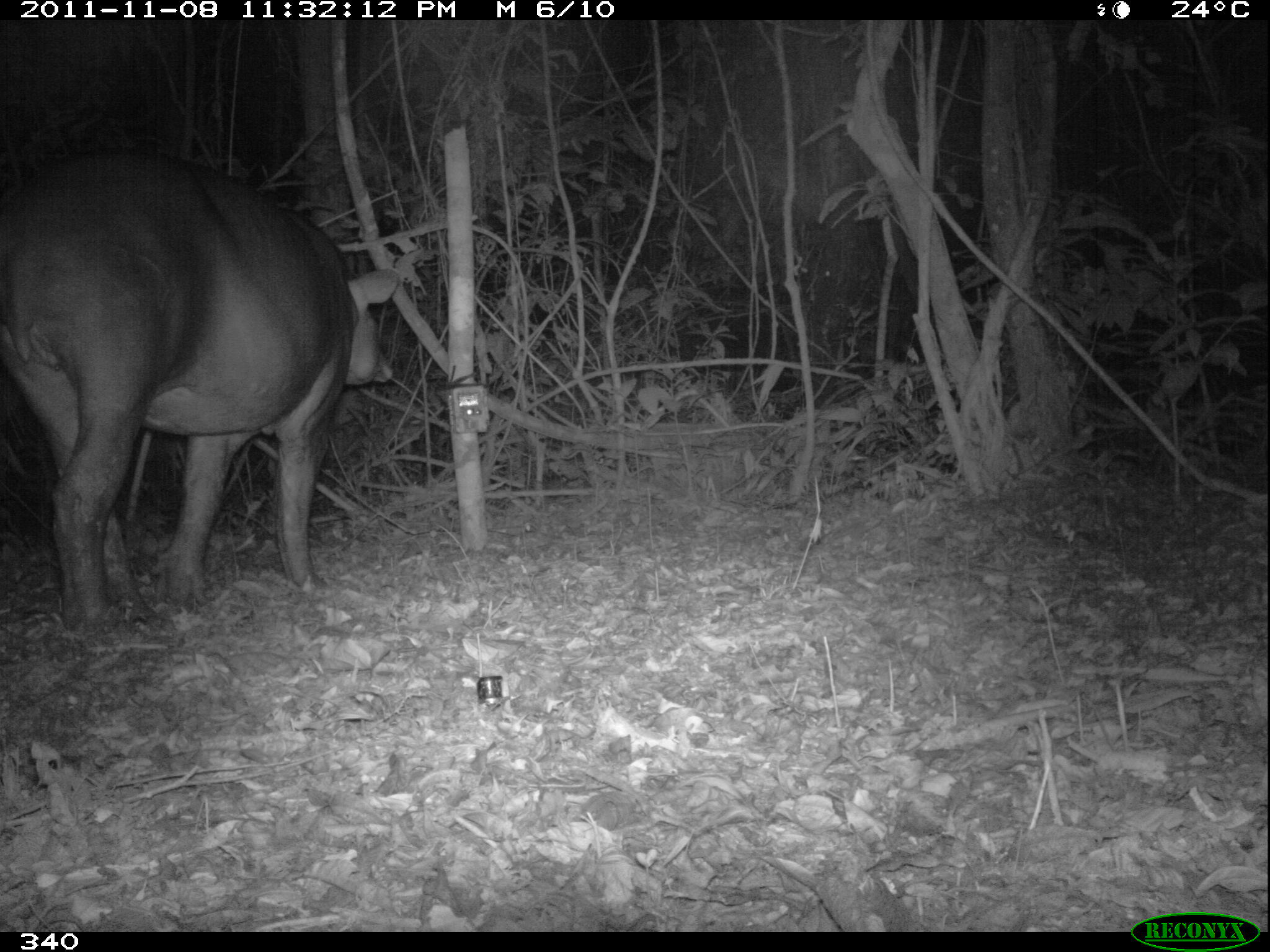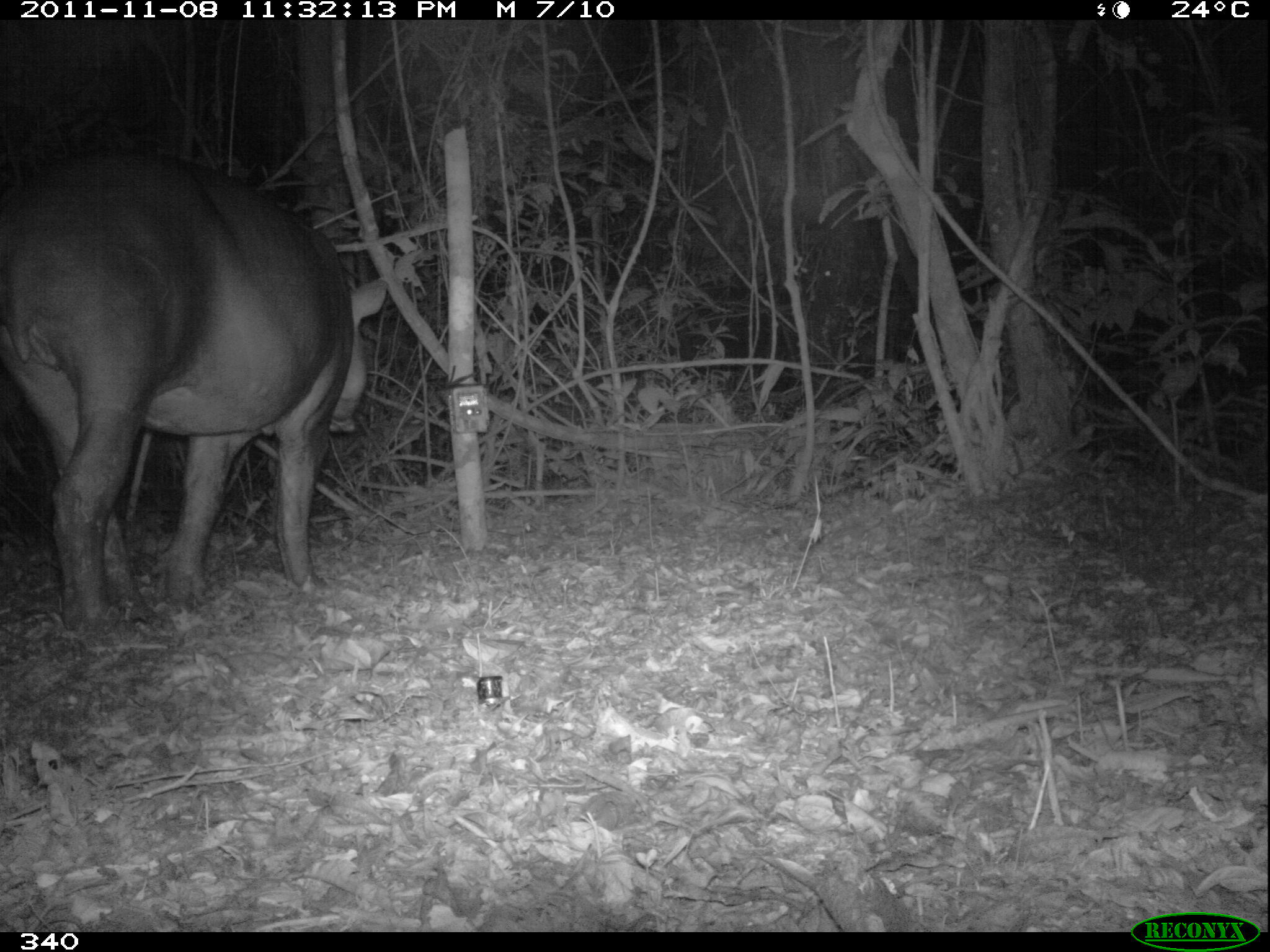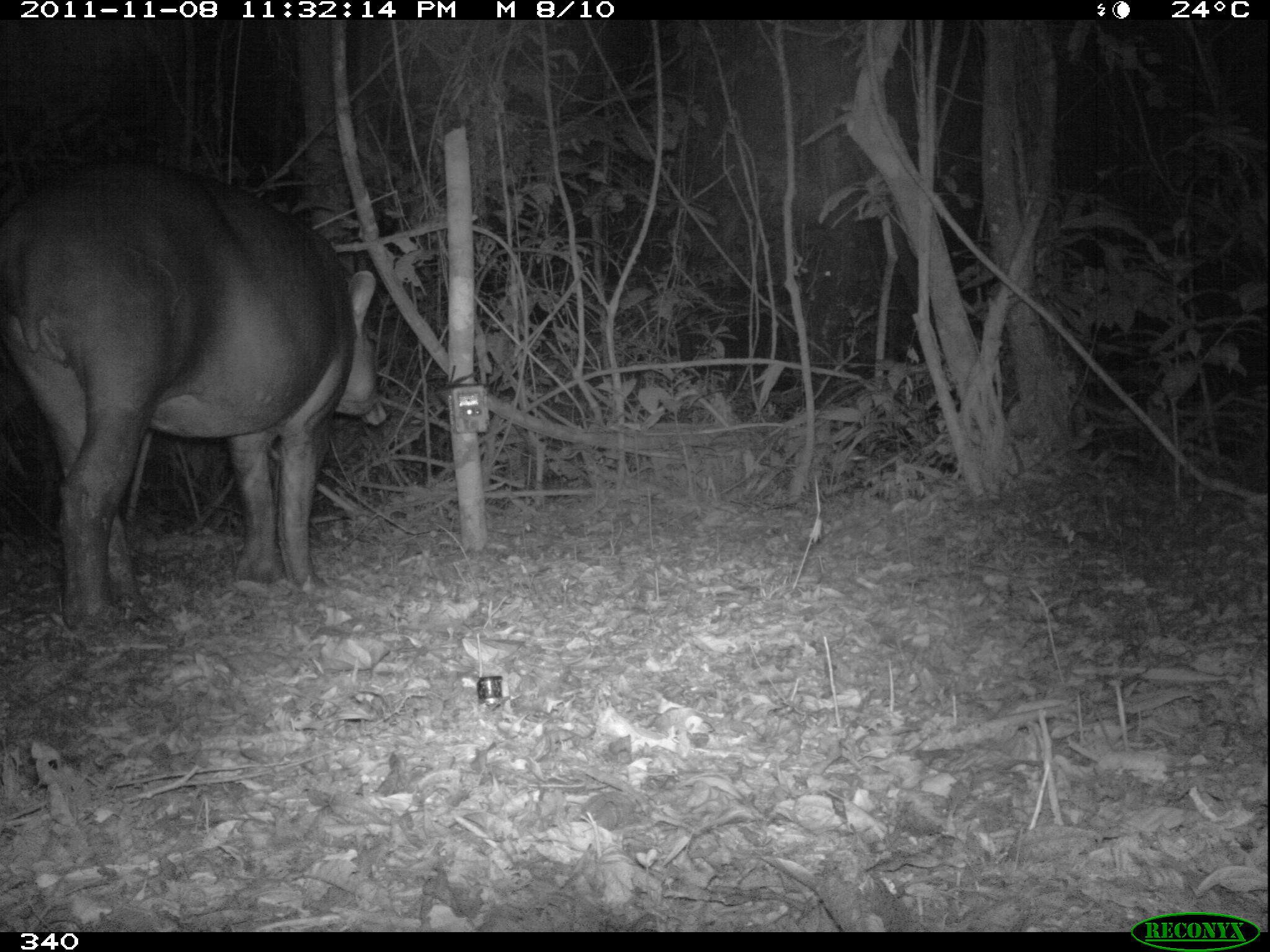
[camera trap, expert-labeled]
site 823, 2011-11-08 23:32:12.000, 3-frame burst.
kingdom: Animalia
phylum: Chordata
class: Mammalia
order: Perissodactyla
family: Tapiridae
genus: Tapirus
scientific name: Tapirus terrestris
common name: south american tapir